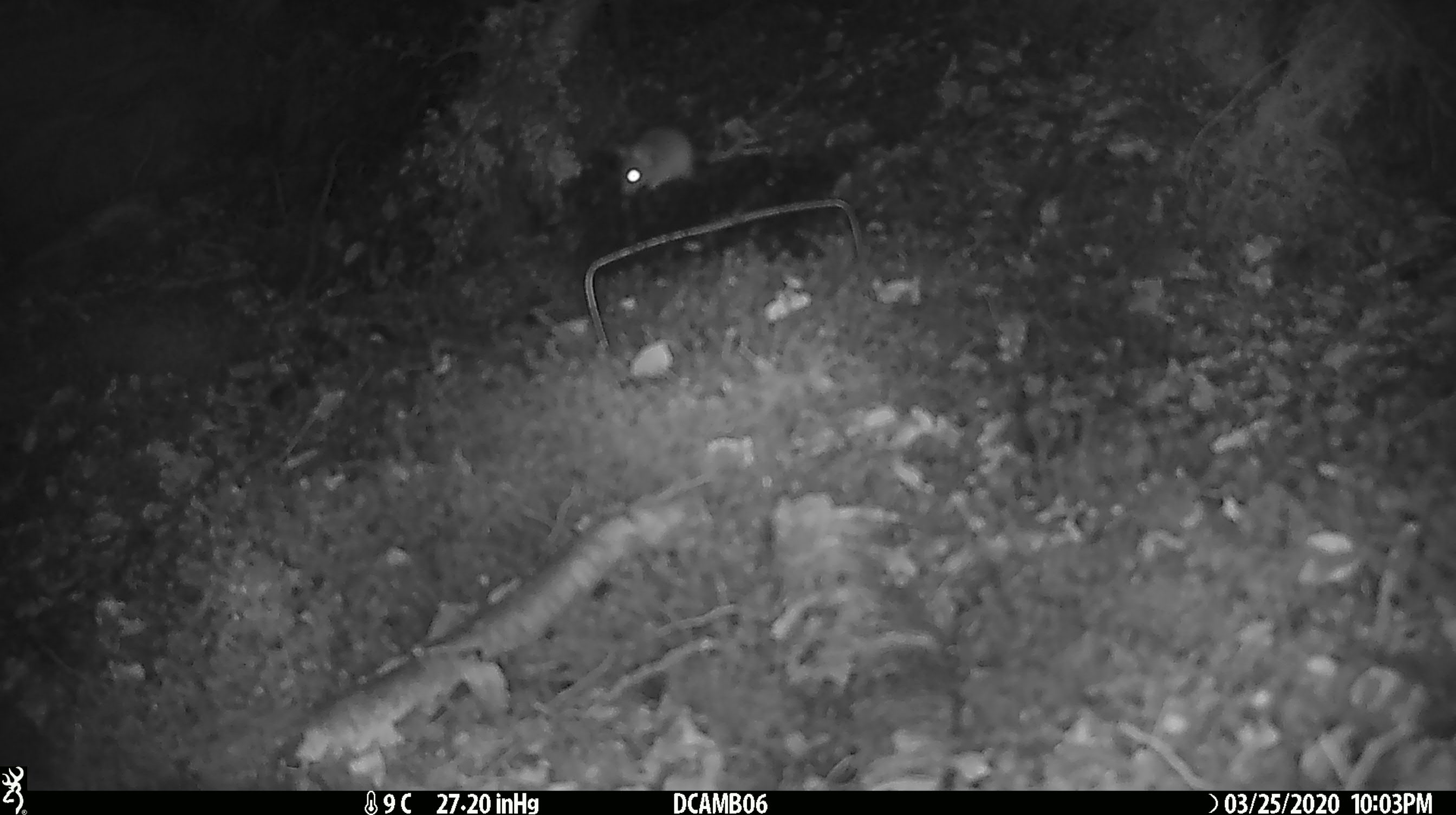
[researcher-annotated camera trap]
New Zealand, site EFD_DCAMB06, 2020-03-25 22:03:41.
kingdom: Animalia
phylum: Chordata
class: Mammalia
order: Rodentia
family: Muridae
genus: Mus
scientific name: Mus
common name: mouse